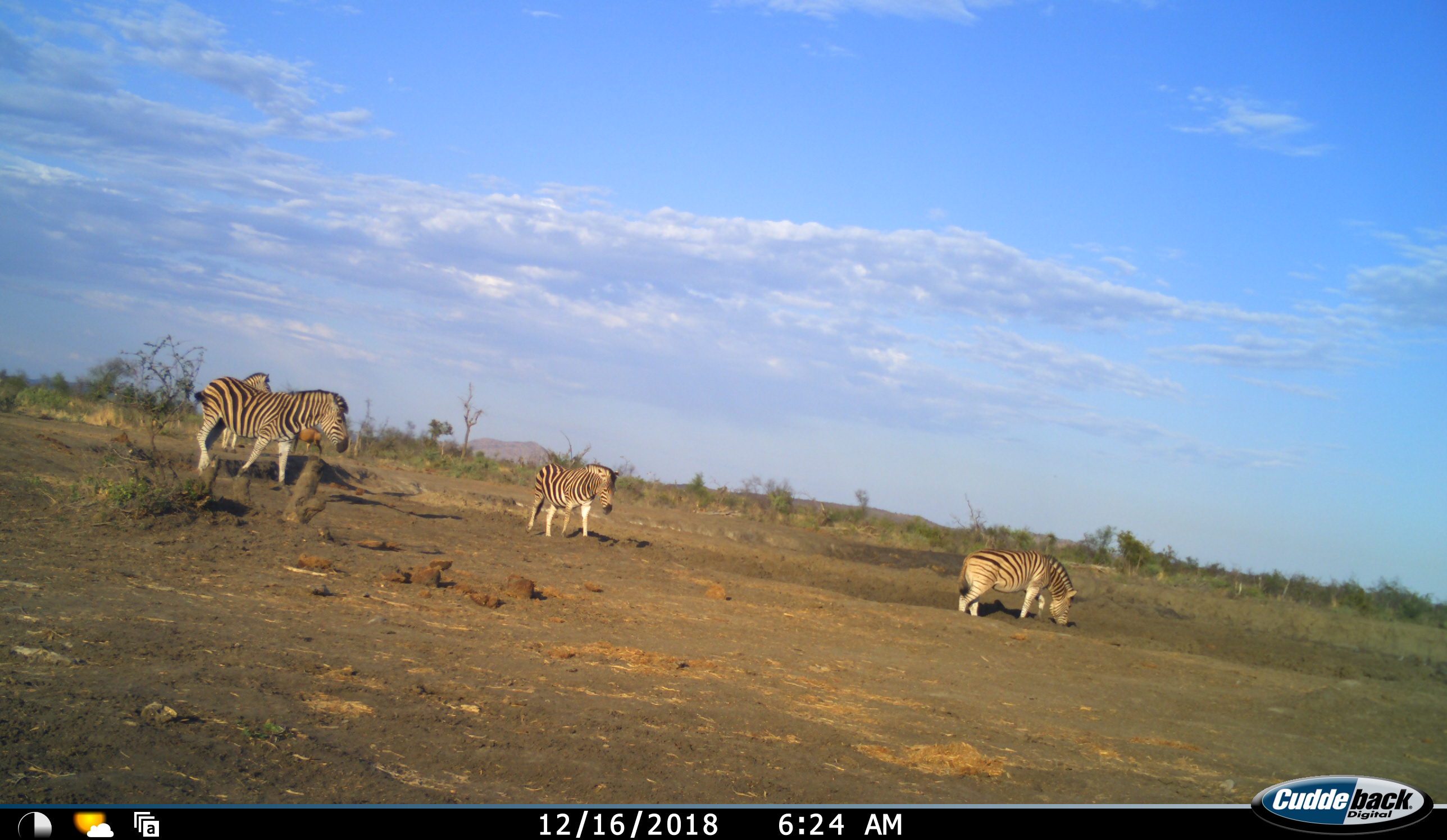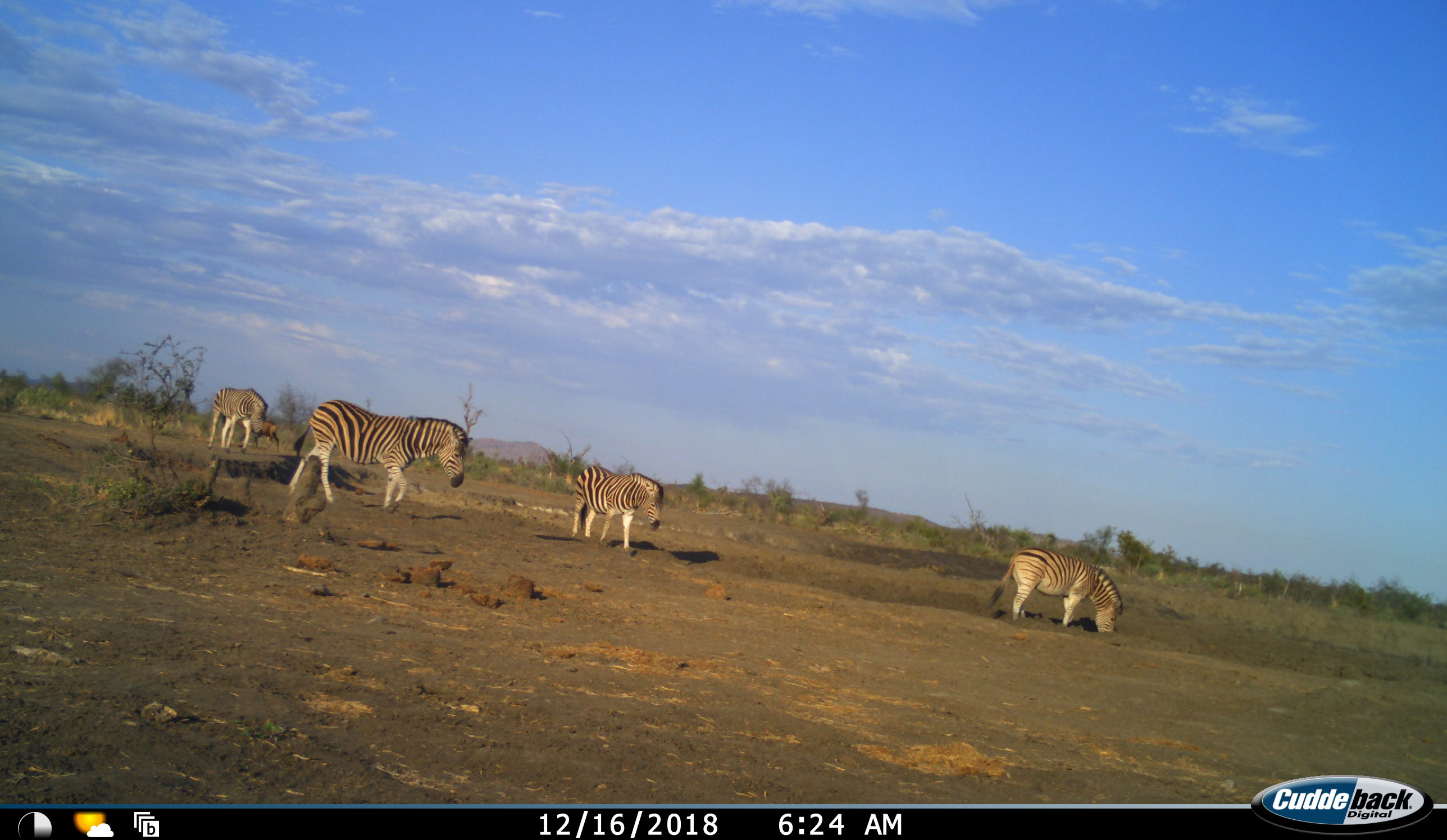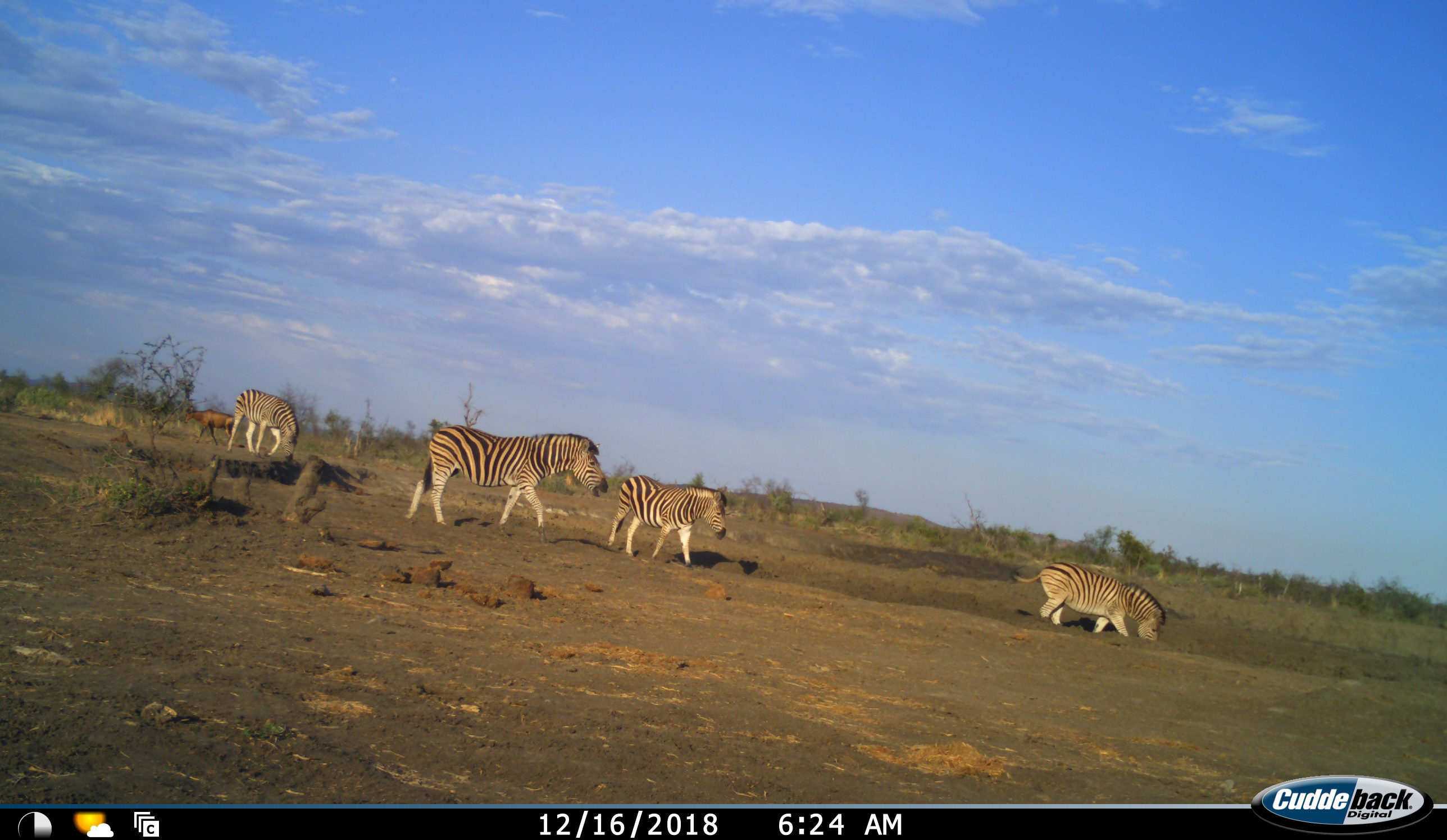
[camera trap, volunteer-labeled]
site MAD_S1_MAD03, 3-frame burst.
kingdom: Animalia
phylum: Chordata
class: Mammalia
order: Artiodactyla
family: Bovidae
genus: Alcelaphus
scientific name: Alcelaphus buselaphus caama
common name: red hartebeest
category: hartebeestred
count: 1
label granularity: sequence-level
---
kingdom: Animalia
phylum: Chordata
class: Mammalia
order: Perissodactyla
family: Equidae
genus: Equus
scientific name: Equus quagga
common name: plains zebra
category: zebraplains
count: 4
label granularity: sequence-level